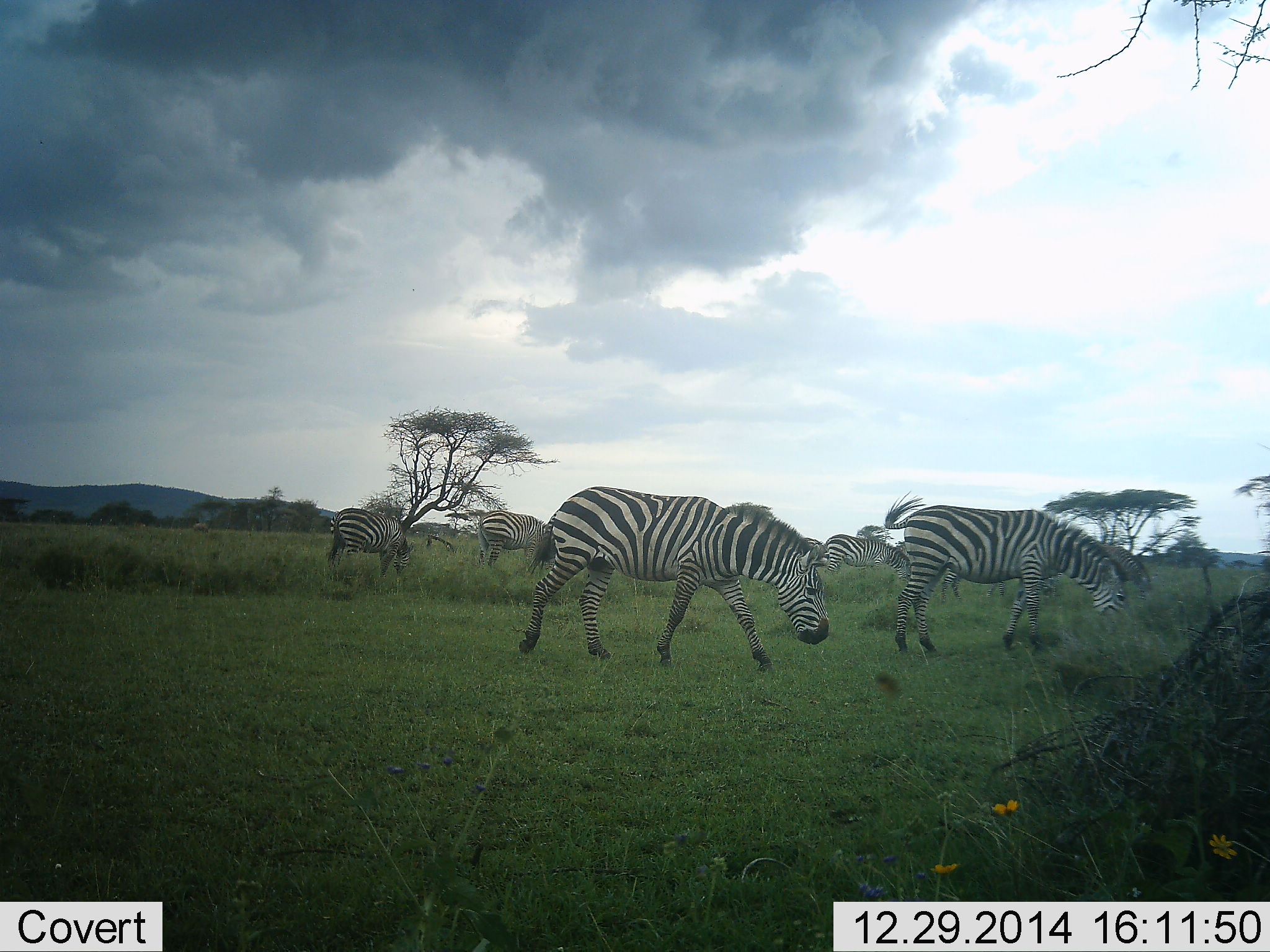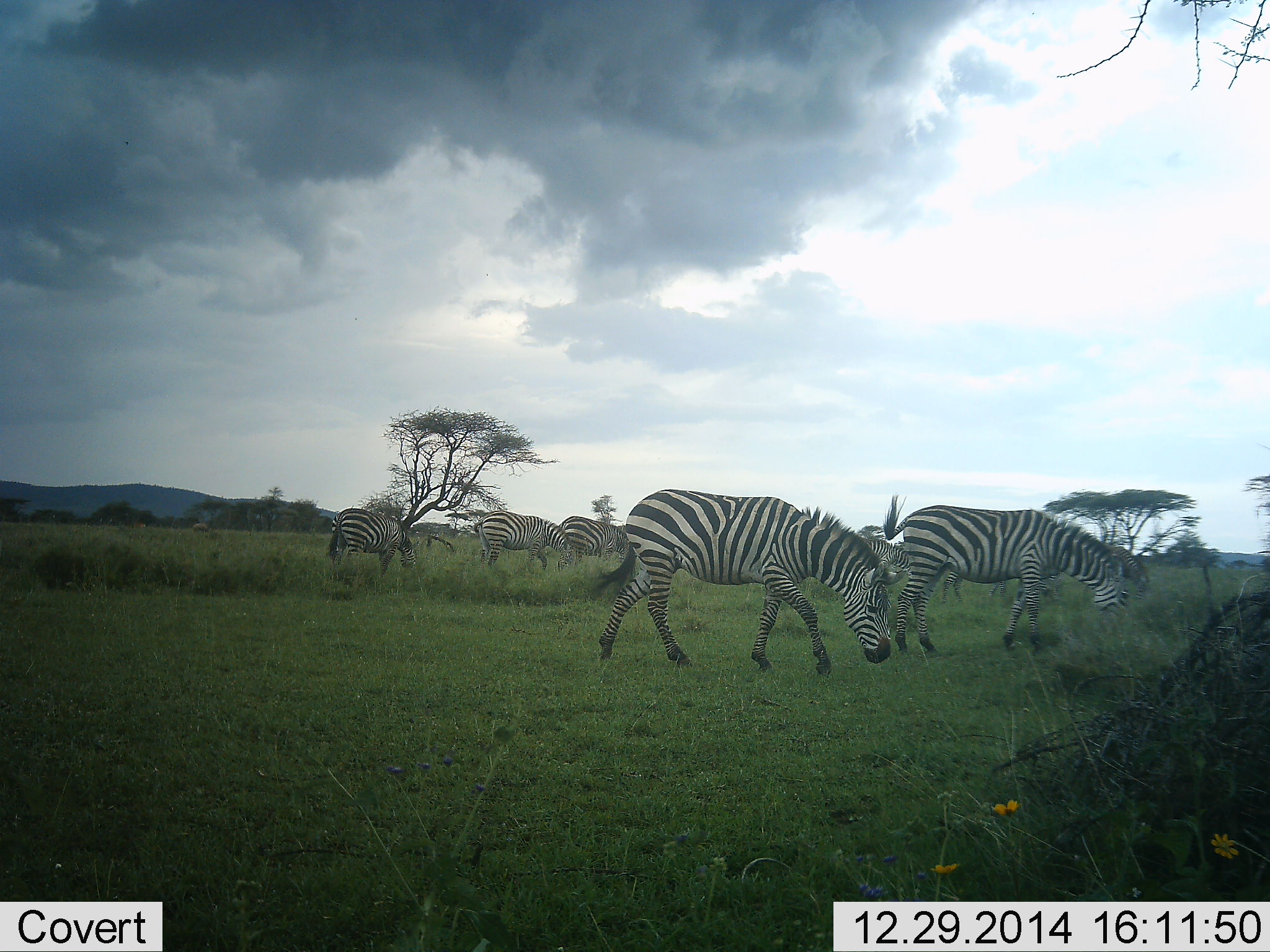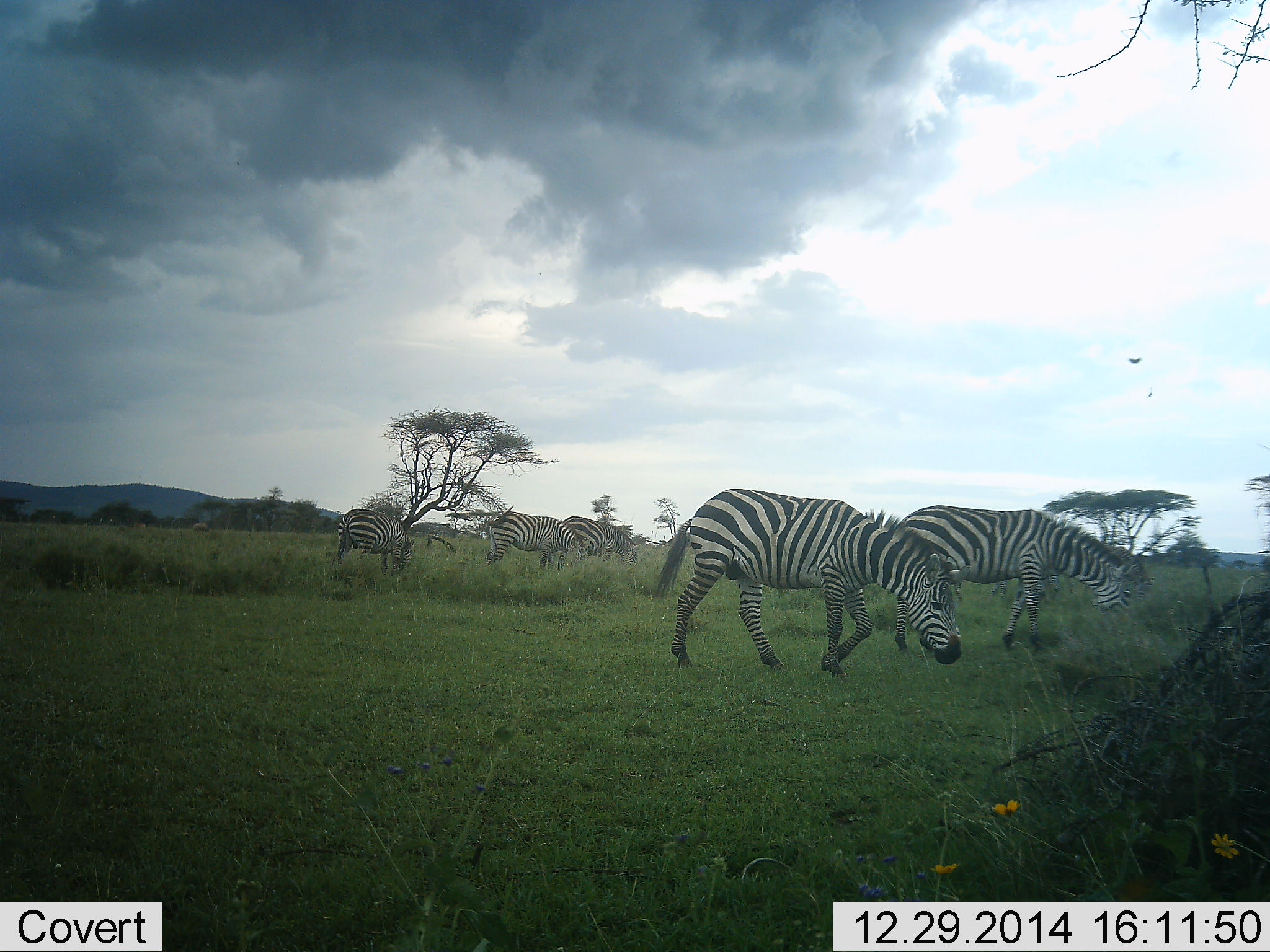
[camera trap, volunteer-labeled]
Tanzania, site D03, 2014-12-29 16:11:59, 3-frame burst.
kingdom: Animalia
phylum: Chordata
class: Mammalia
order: Perissodactyla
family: Equidae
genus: Equus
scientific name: Equus quagga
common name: plains zebra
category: zebra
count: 6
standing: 36%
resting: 0%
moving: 73%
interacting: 0%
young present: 0%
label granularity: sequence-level